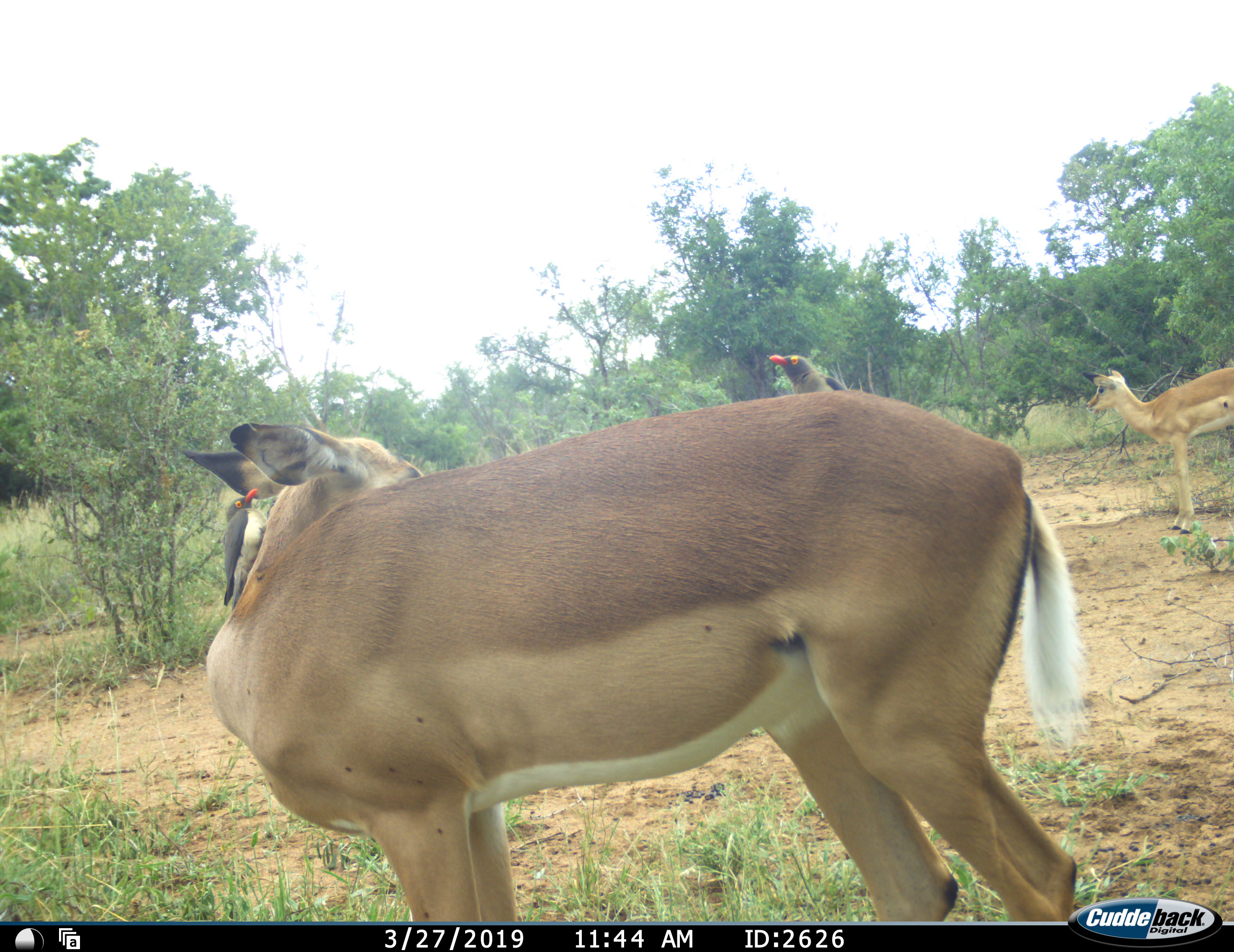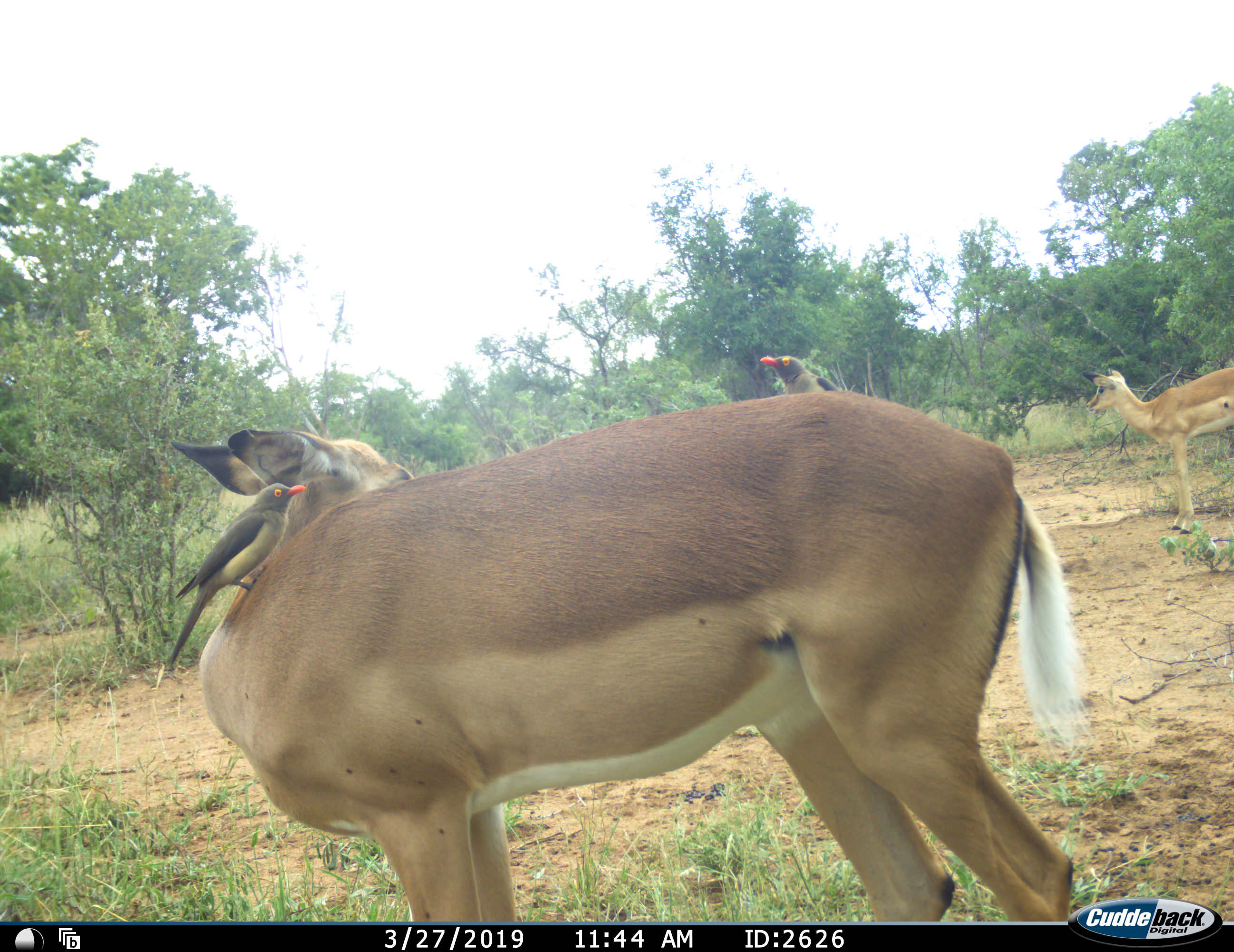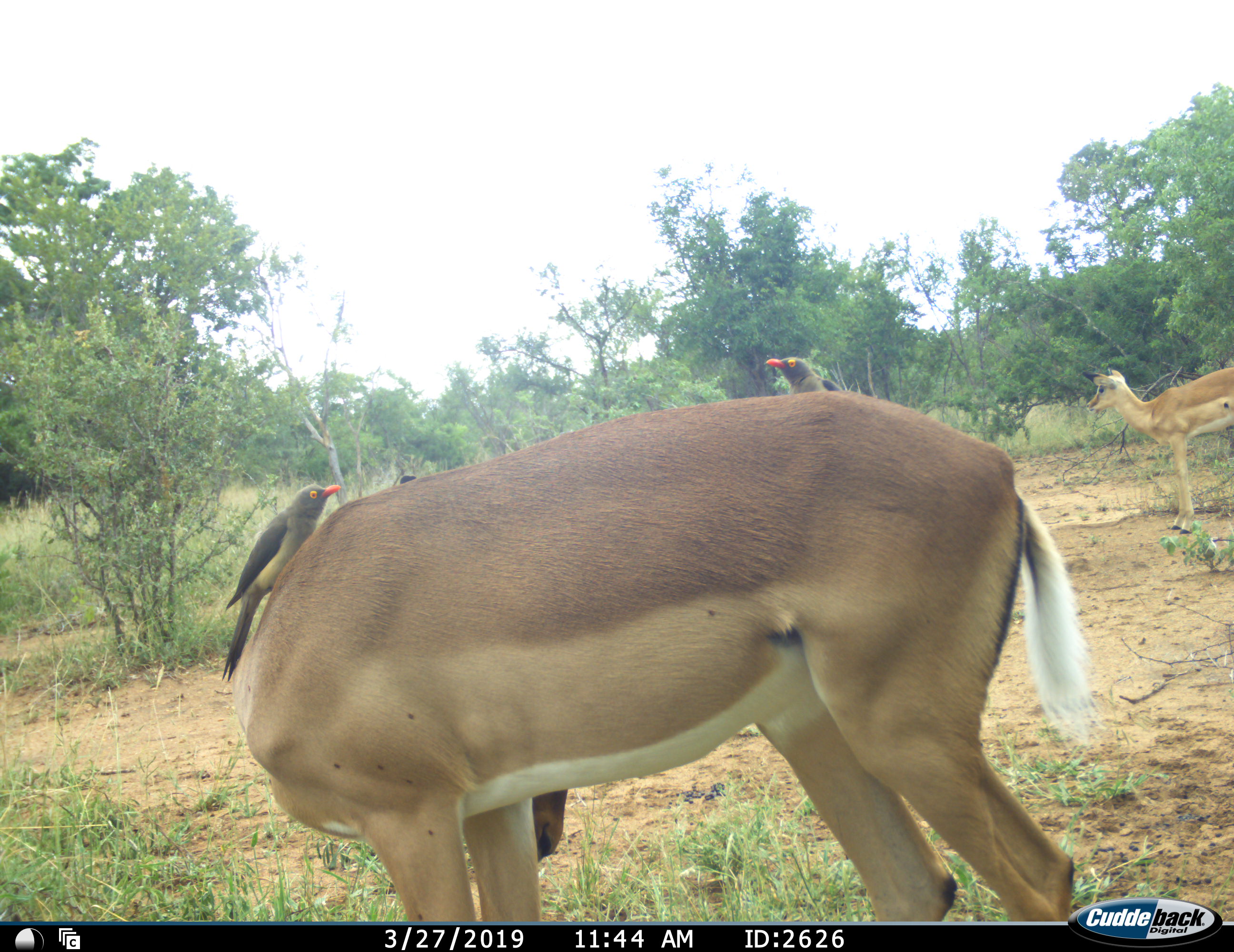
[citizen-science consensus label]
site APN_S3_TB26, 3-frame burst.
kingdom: Animalia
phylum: Chordata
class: Aves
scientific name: Aves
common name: bird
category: birdother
Birdother (bird) (Aves), count 2. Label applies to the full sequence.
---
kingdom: Animalia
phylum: Chordata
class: Mammalia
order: Artiodactyla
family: Bovidae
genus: Aepyceros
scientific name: Aepyceros melampus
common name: impala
Impala (Aepyceros melampus), count 2. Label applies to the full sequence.